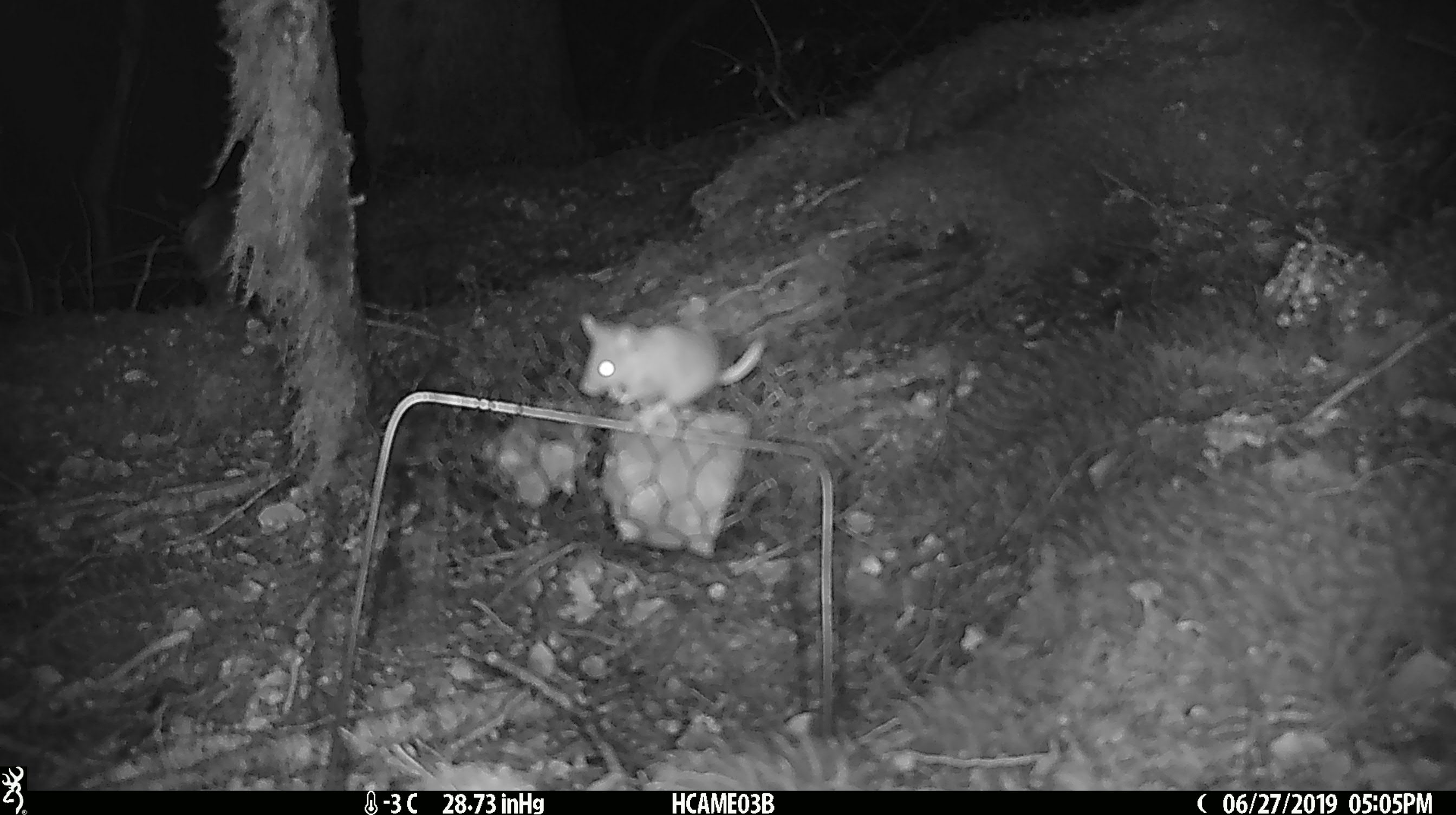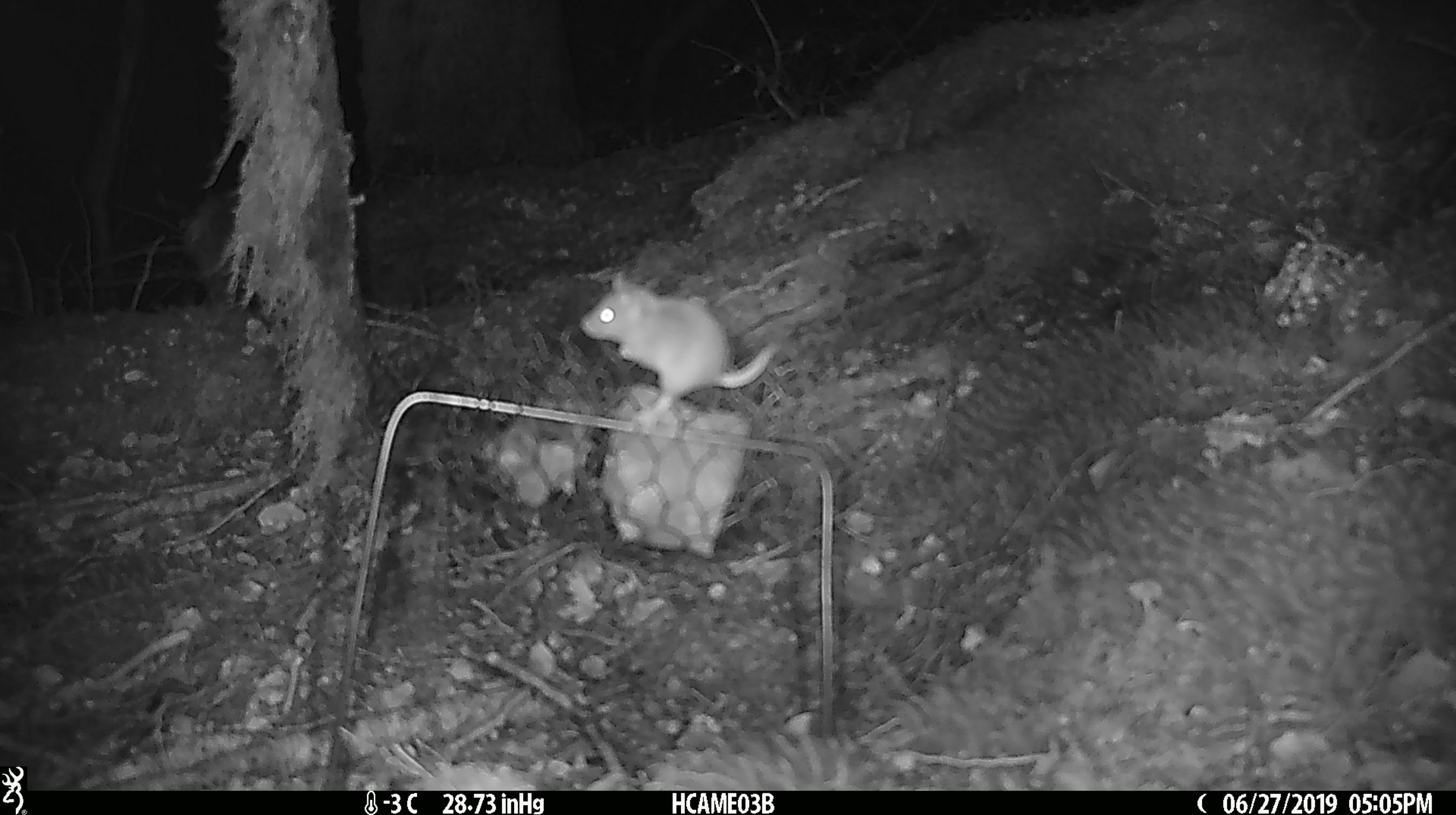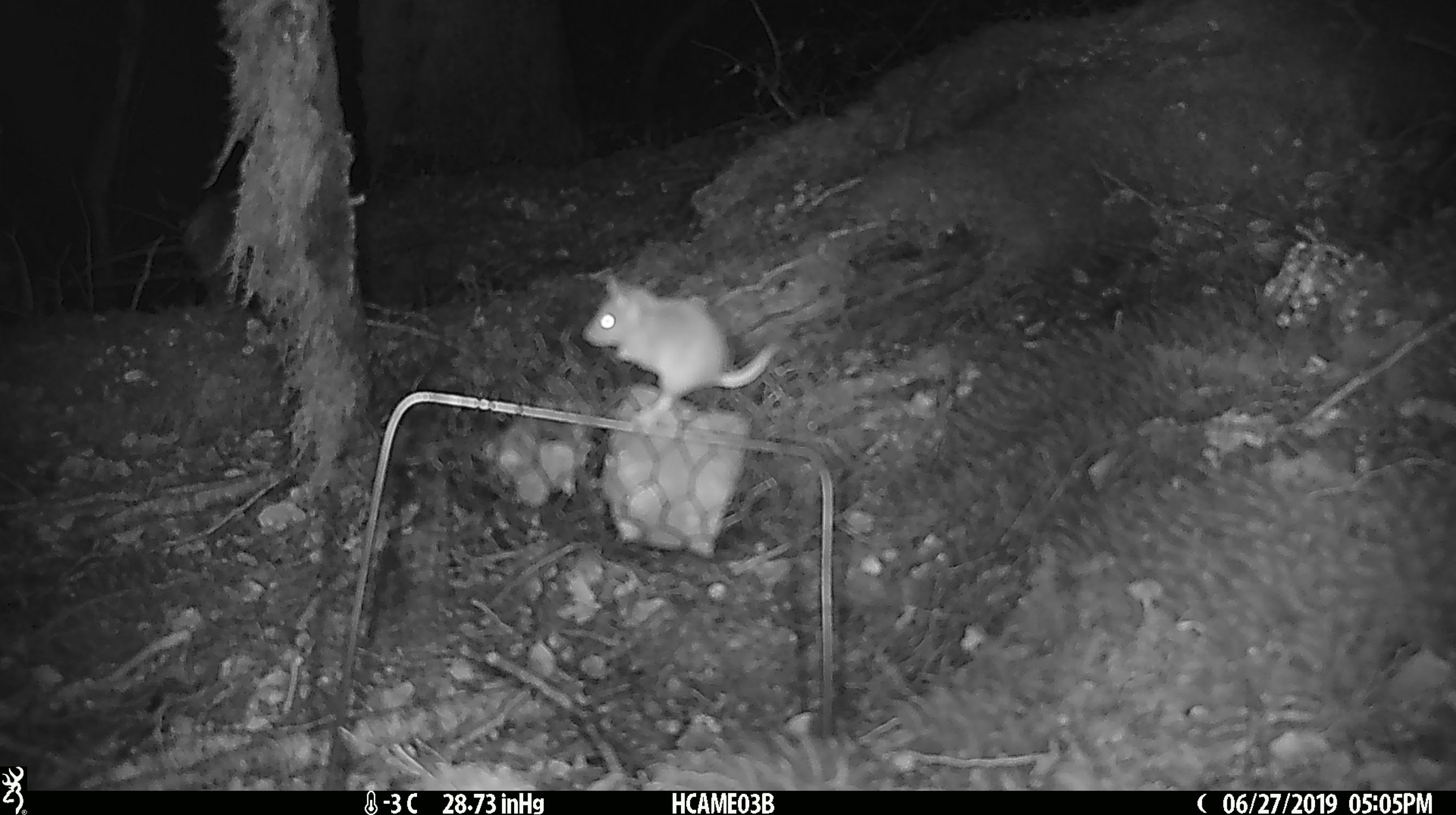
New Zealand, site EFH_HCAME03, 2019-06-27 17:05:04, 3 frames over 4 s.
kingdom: Animalia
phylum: Chordata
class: Mammalia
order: Rodentia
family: Muridae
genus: Mus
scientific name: Mus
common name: mouse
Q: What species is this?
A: Mouse (Mus).